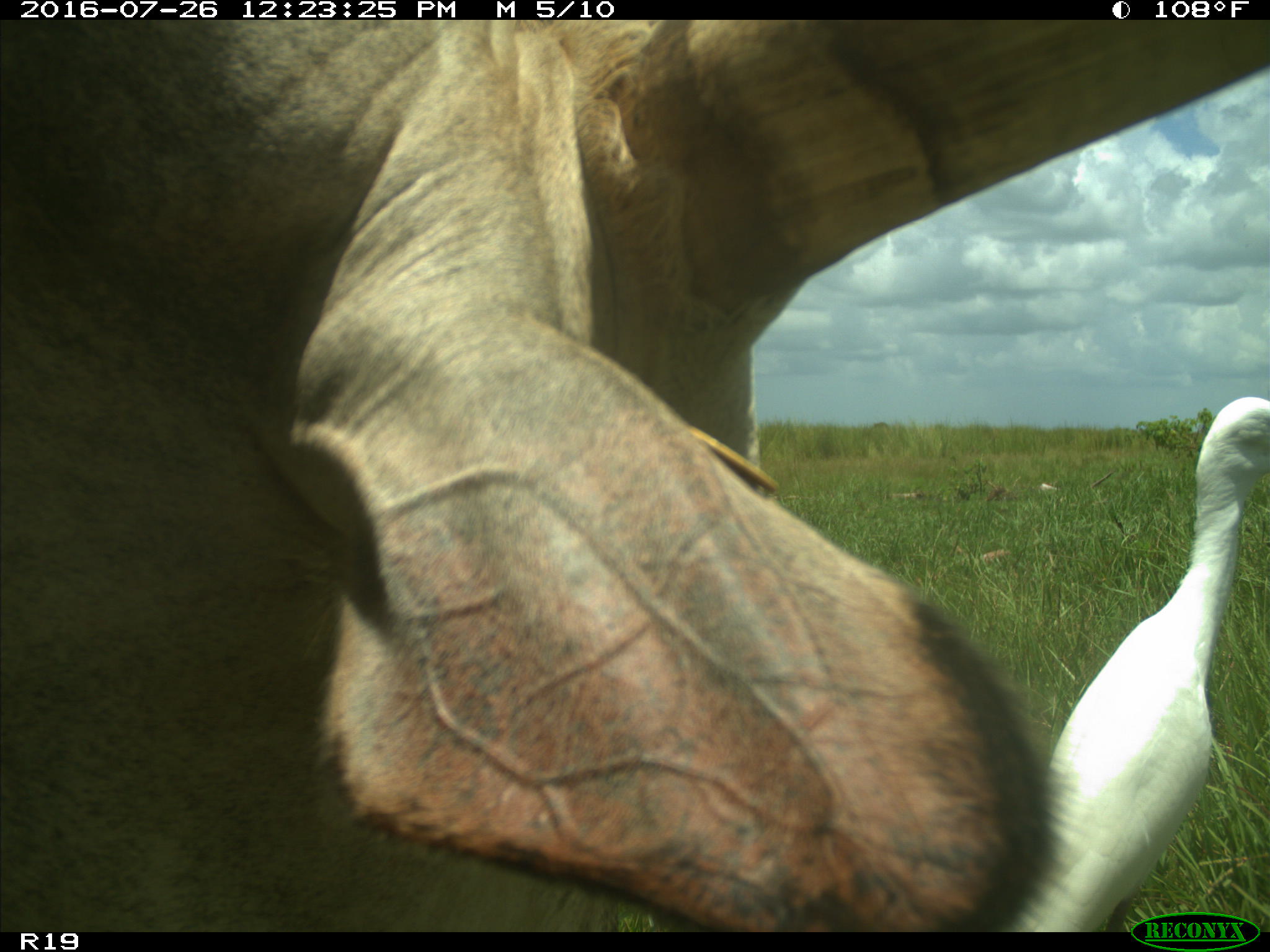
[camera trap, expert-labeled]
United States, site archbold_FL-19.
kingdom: Animalia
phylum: Chordata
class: Mammalia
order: Artiodactyla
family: Bovidae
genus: Bos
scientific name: Bos taurus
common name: domestic cow